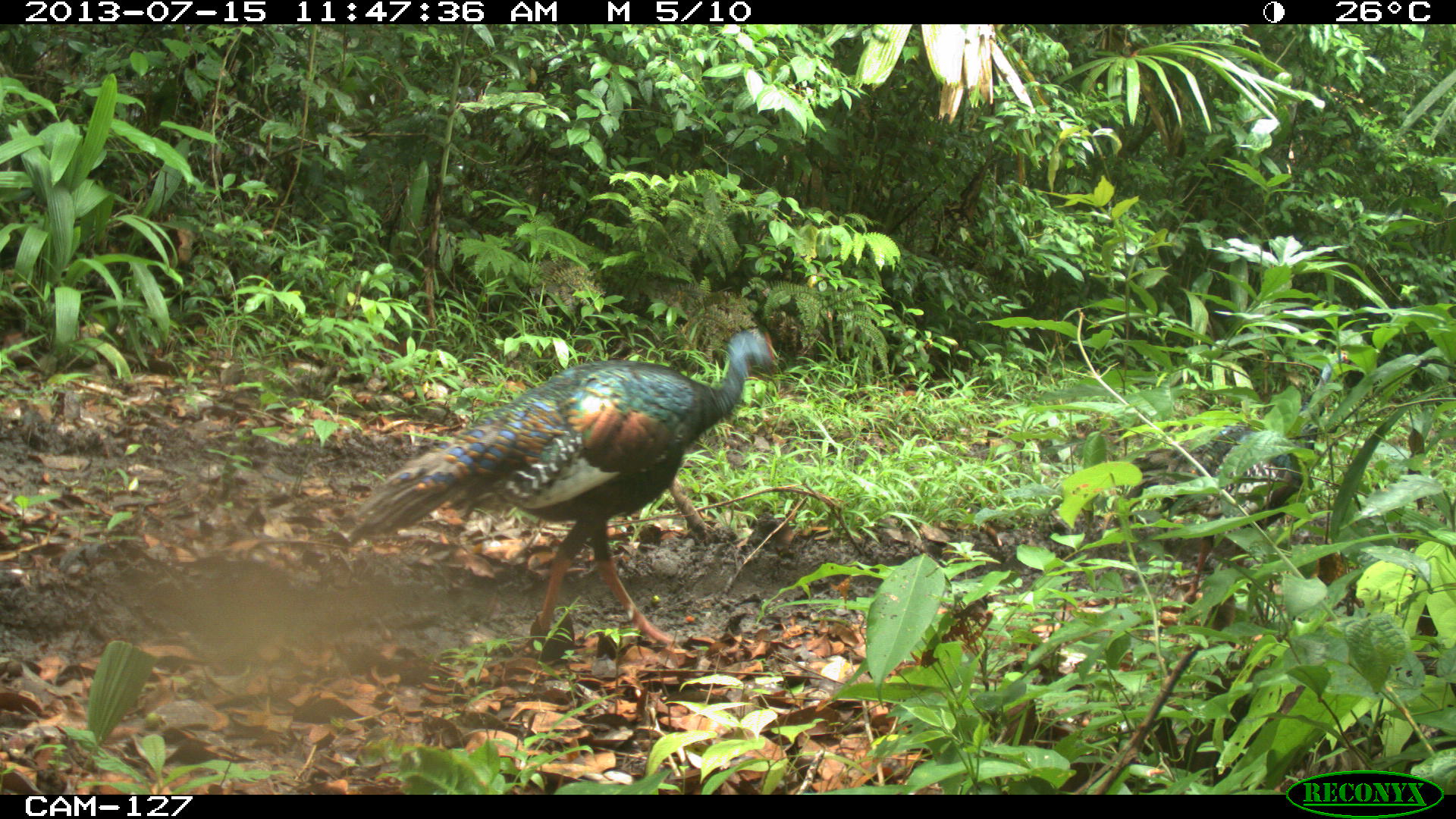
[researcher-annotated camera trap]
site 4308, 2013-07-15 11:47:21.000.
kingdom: Animalia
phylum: Chordata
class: Aves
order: Galliformes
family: Phasianidae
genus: Meleagris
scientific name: Meleagris ocellata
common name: ocellated turkey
Meleagris ocellata (ocellated turkey), count 2.